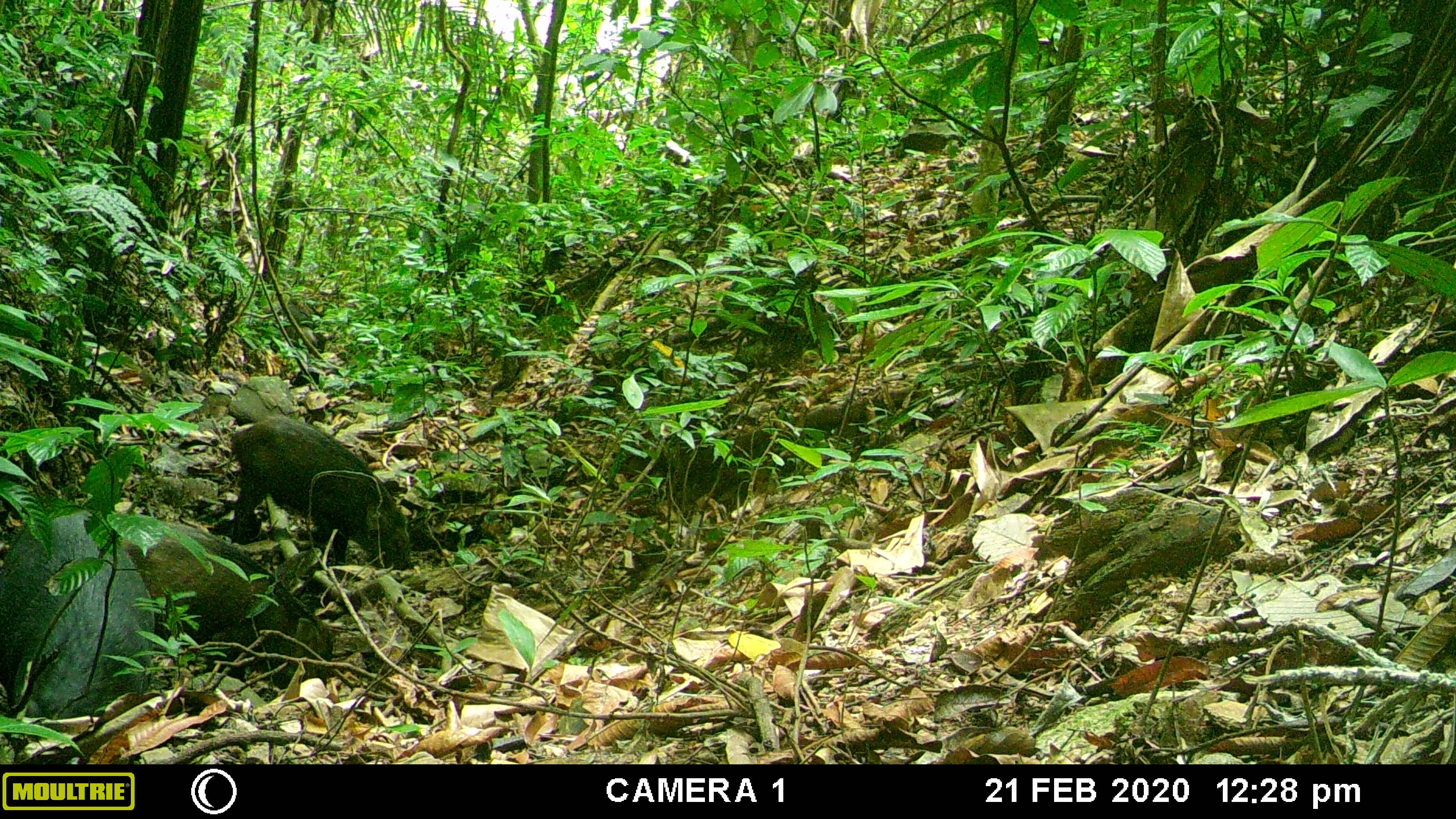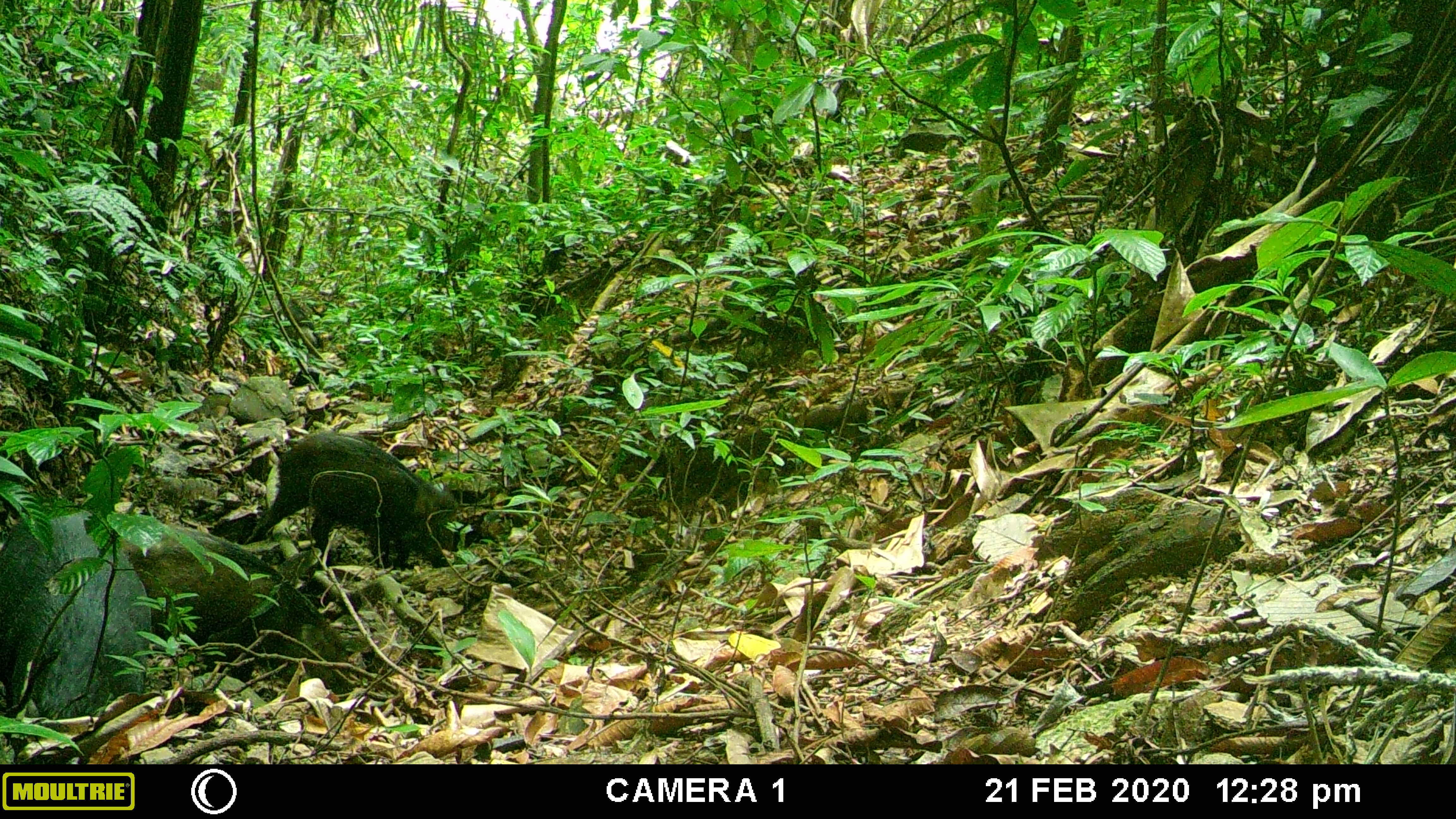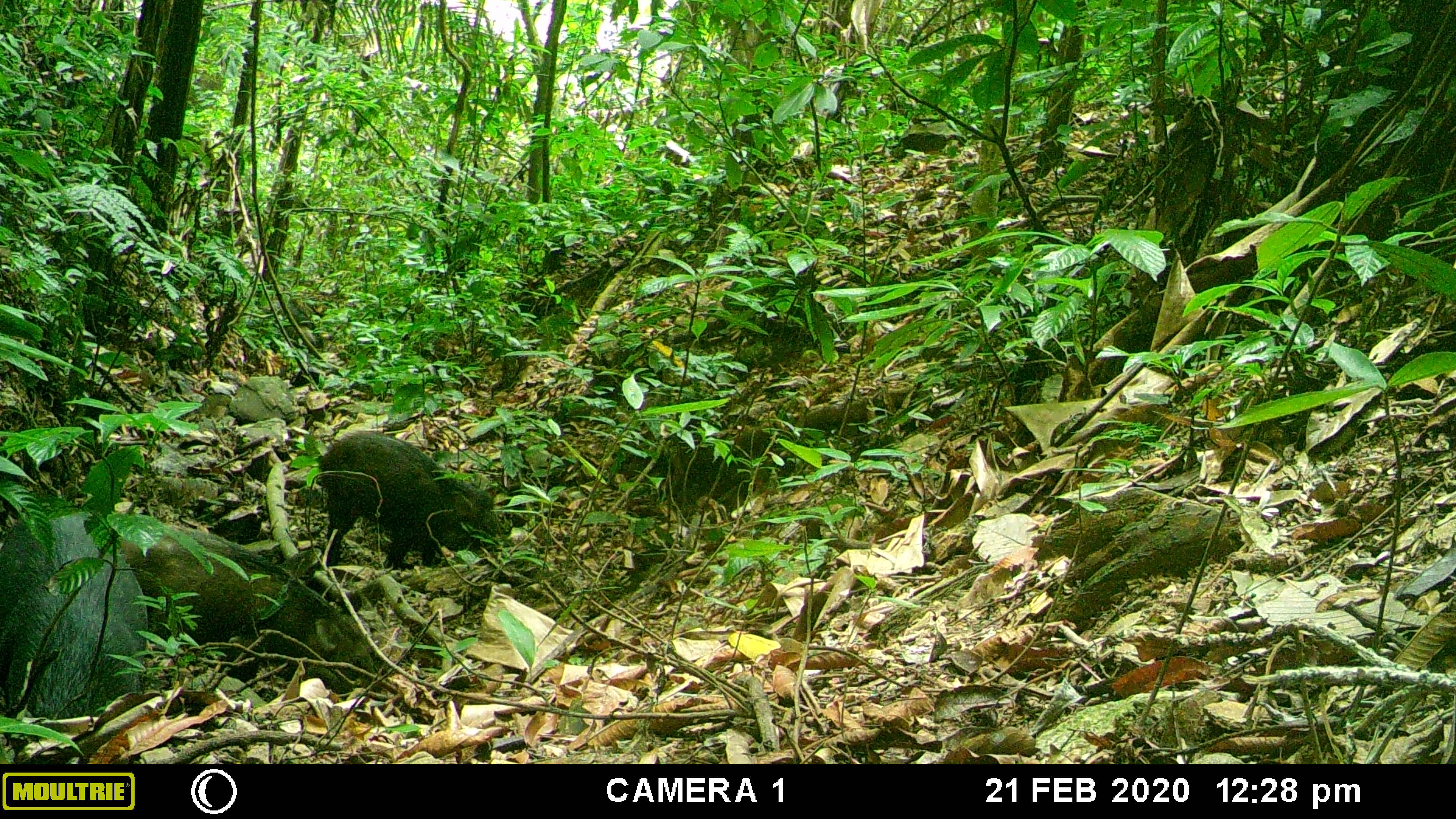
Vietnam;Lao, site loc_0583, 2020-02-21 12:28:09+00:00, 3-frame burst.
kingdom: Animalia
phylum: Chordata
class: Mammalia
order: Artiodactyla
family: Suidae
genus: Sus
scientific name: Sus scrofa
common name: eurasian wild pig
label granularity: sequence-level